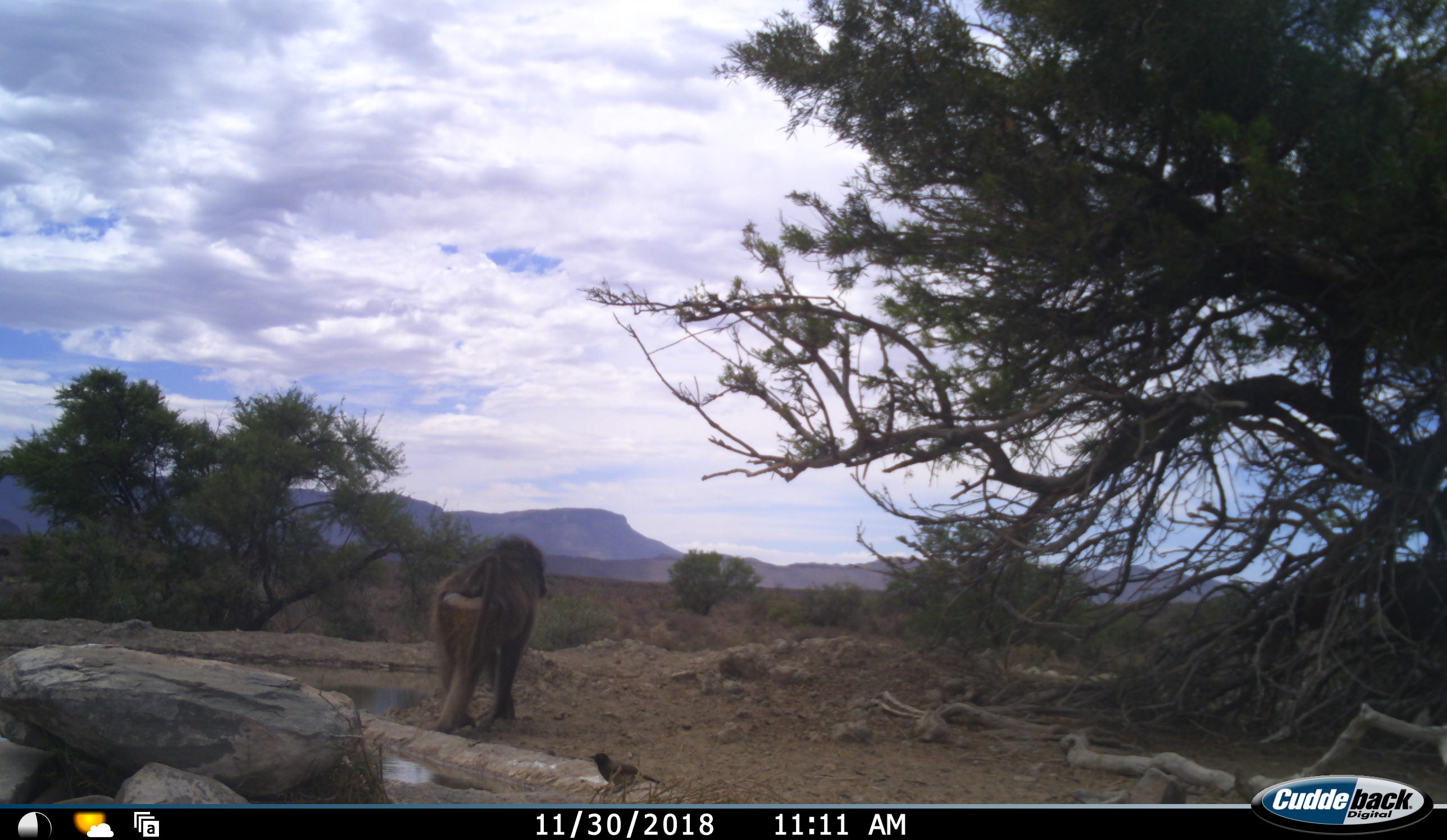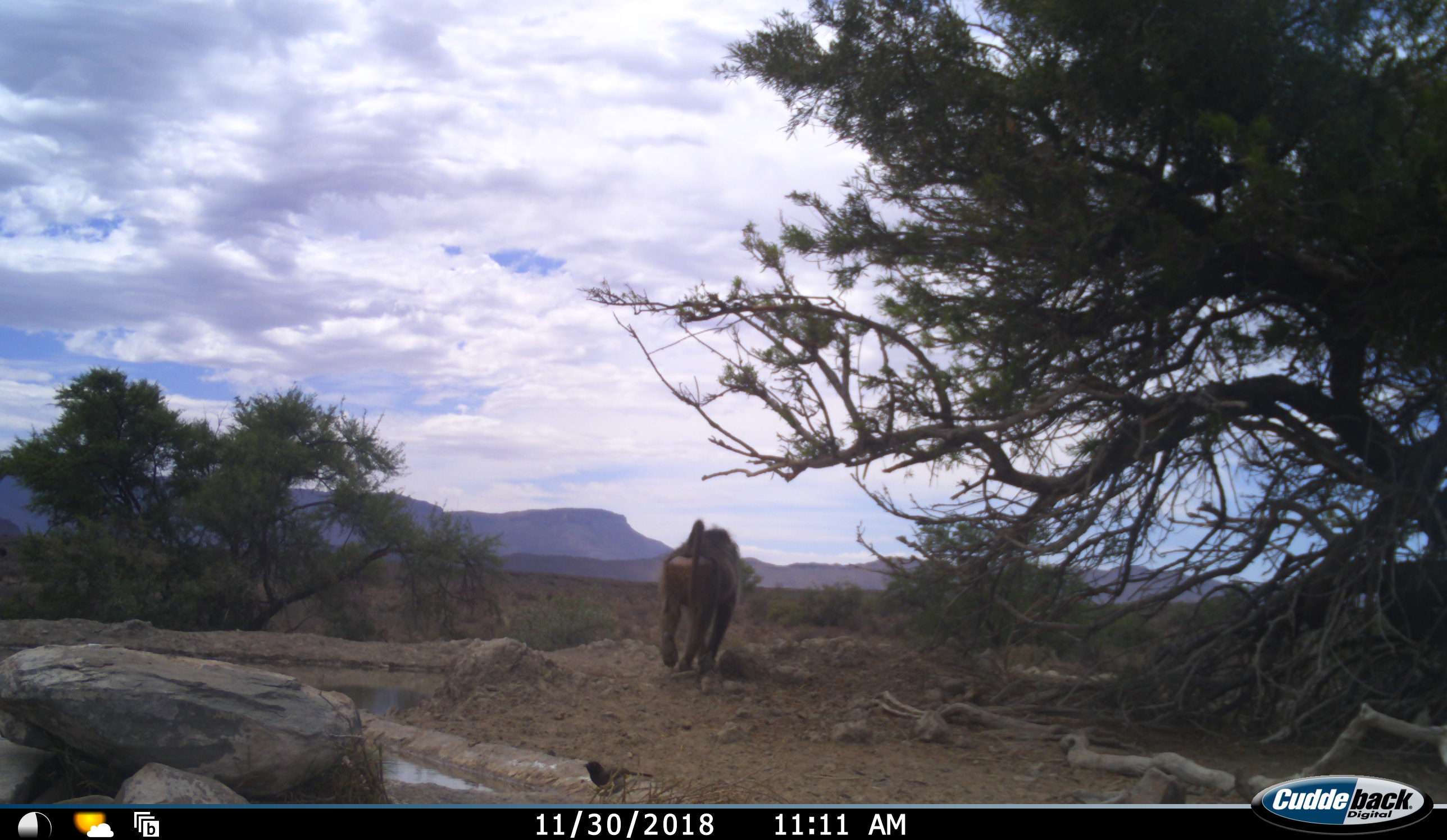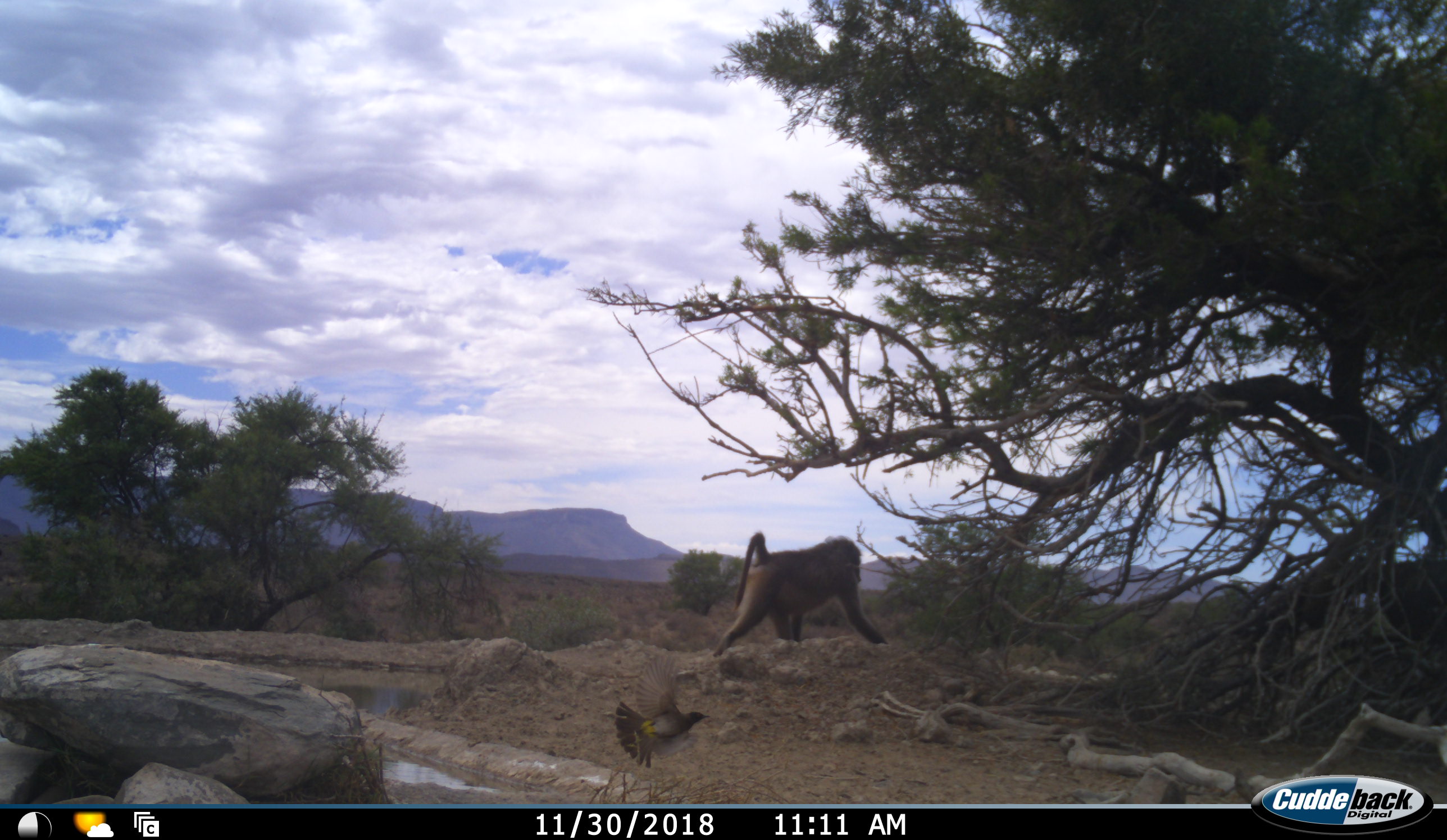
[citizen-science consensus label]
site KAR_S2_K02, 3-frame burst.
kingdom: Animalia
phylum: Chordata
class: Mammalia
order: Primates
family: Cercopithecidae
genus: Papio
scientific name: Papio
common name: baboon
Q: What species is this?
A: Baboon (Papio).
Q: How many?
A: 1.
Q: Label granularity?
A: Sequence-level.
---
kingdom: Animalia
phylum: Chordata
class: Aves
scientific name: Aves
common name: bird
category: birdother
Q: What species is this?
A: Birdother (bird) (Aves).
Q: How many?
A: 1.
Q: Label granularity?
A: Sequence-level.